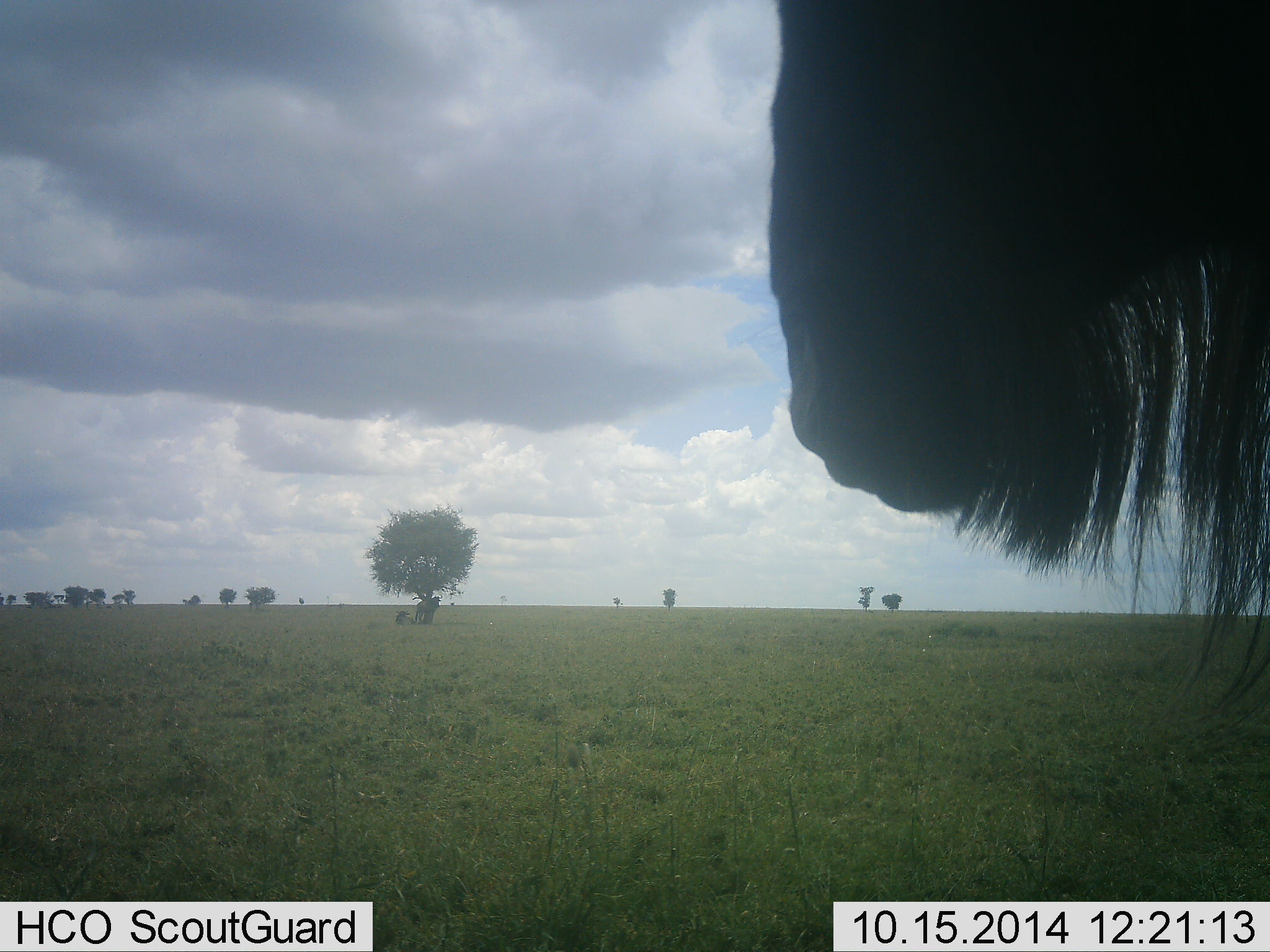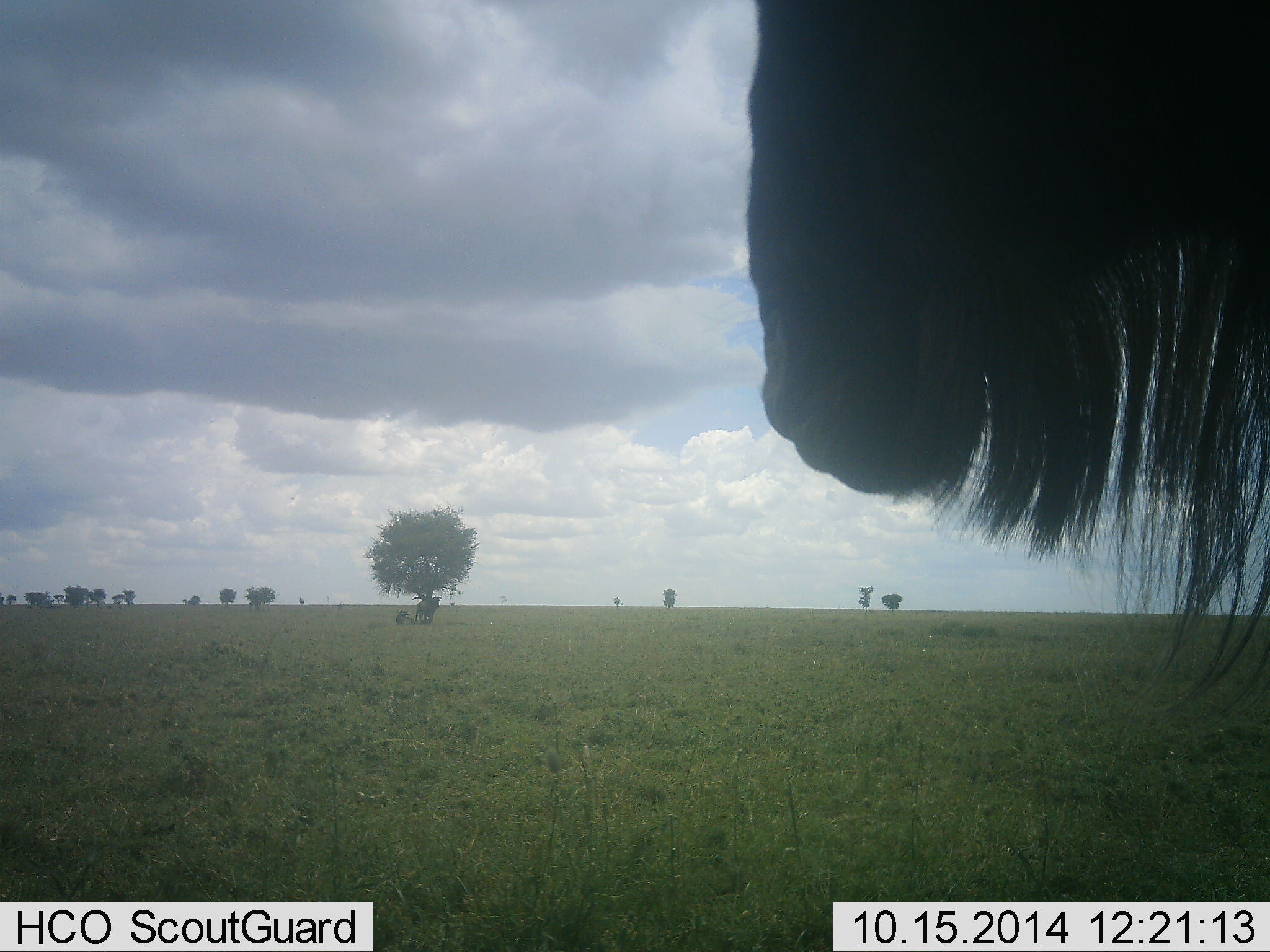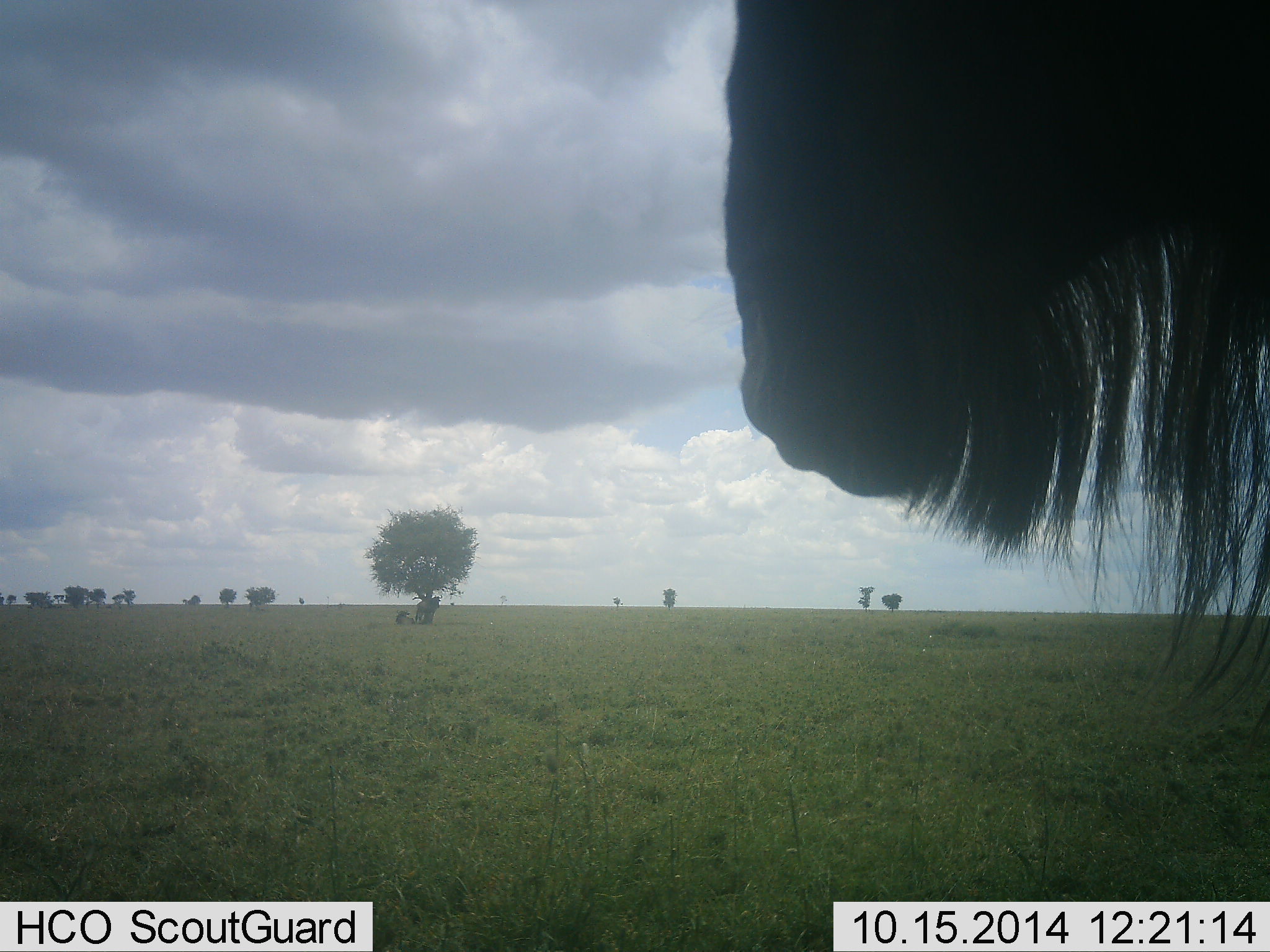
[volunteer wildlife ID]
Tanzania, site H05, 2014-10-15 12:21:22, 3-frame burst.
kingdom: Animalia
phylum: Chordata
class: Mammalia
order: Artiodactyla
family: Bovidae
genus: Connochaetes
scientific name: Connochaetes taurinus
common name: blue wildebeest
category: wildebeest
Wildebeest (blue wildebeest) (Connochaetes taurinus), count 1. Behavior (volunteer vote fractions): standing 100%, resting 30%, moving 0%, interacting 0%. Young present (vote fraction): 0%. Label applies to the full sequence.